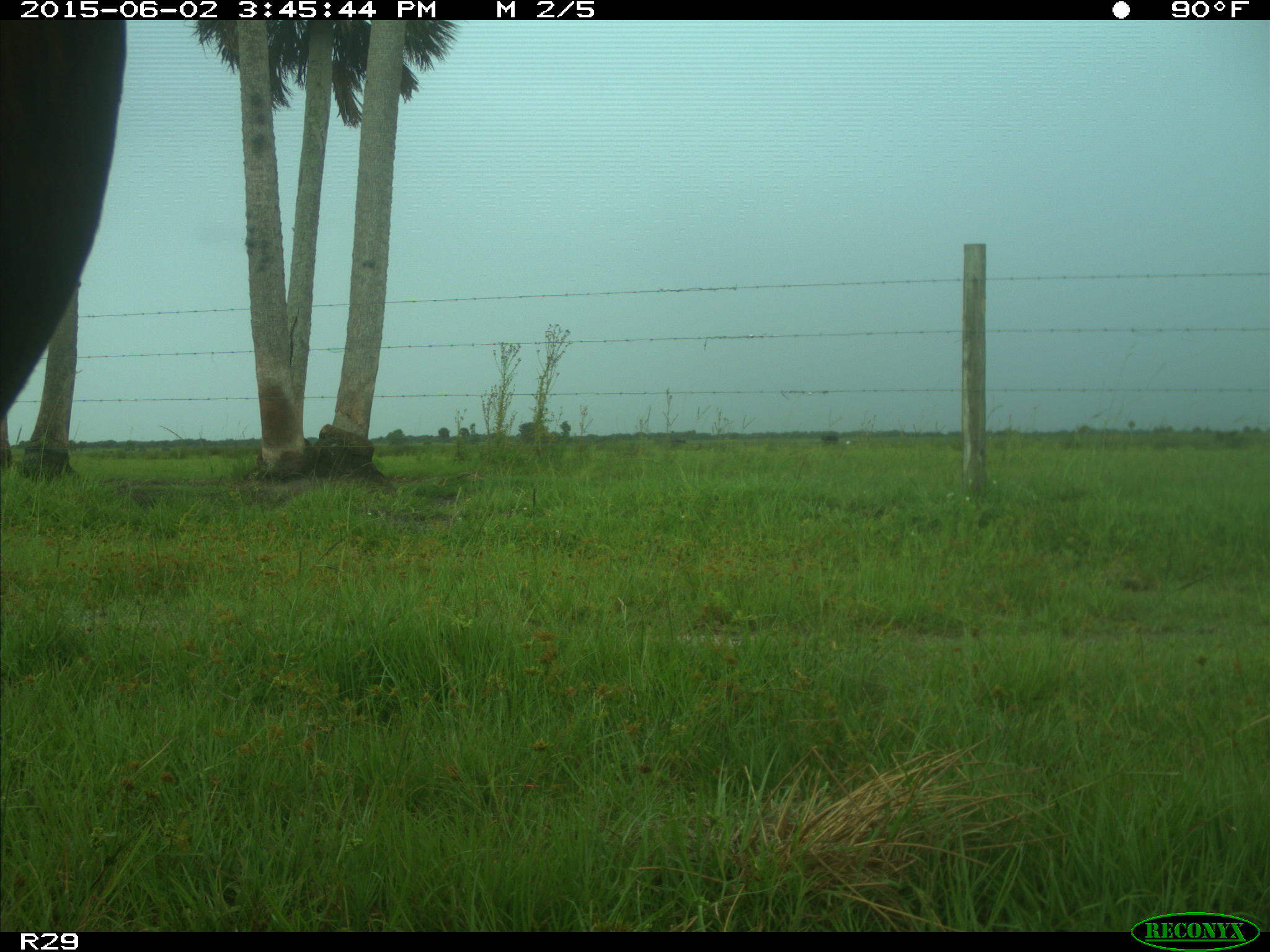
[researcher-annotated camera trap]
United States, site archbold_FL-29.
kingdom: Animalia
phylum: Chordata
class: Mammalia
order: Artiodactyla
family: Bovidae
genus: Bos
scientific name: Bos taurus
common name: domestic cow